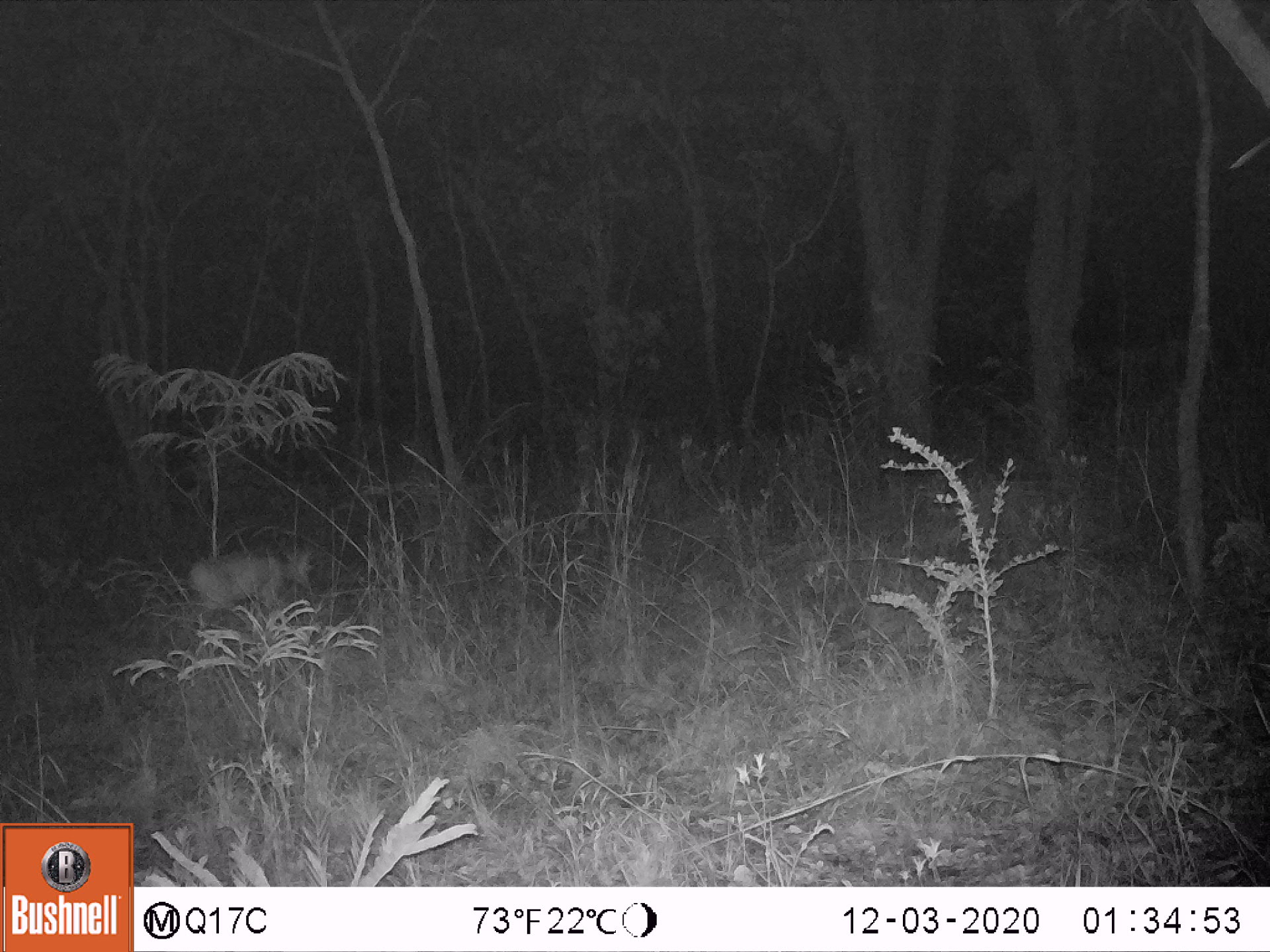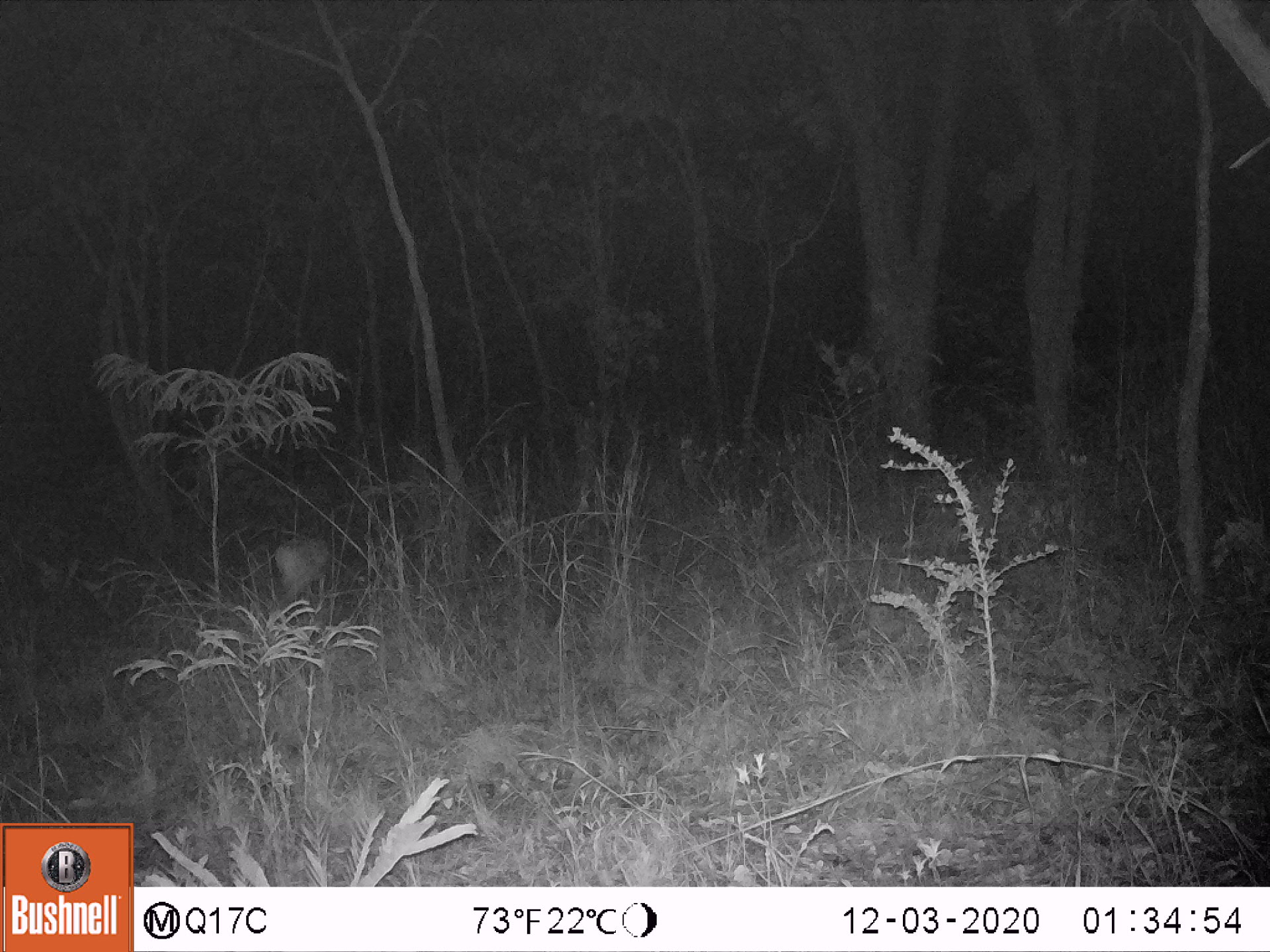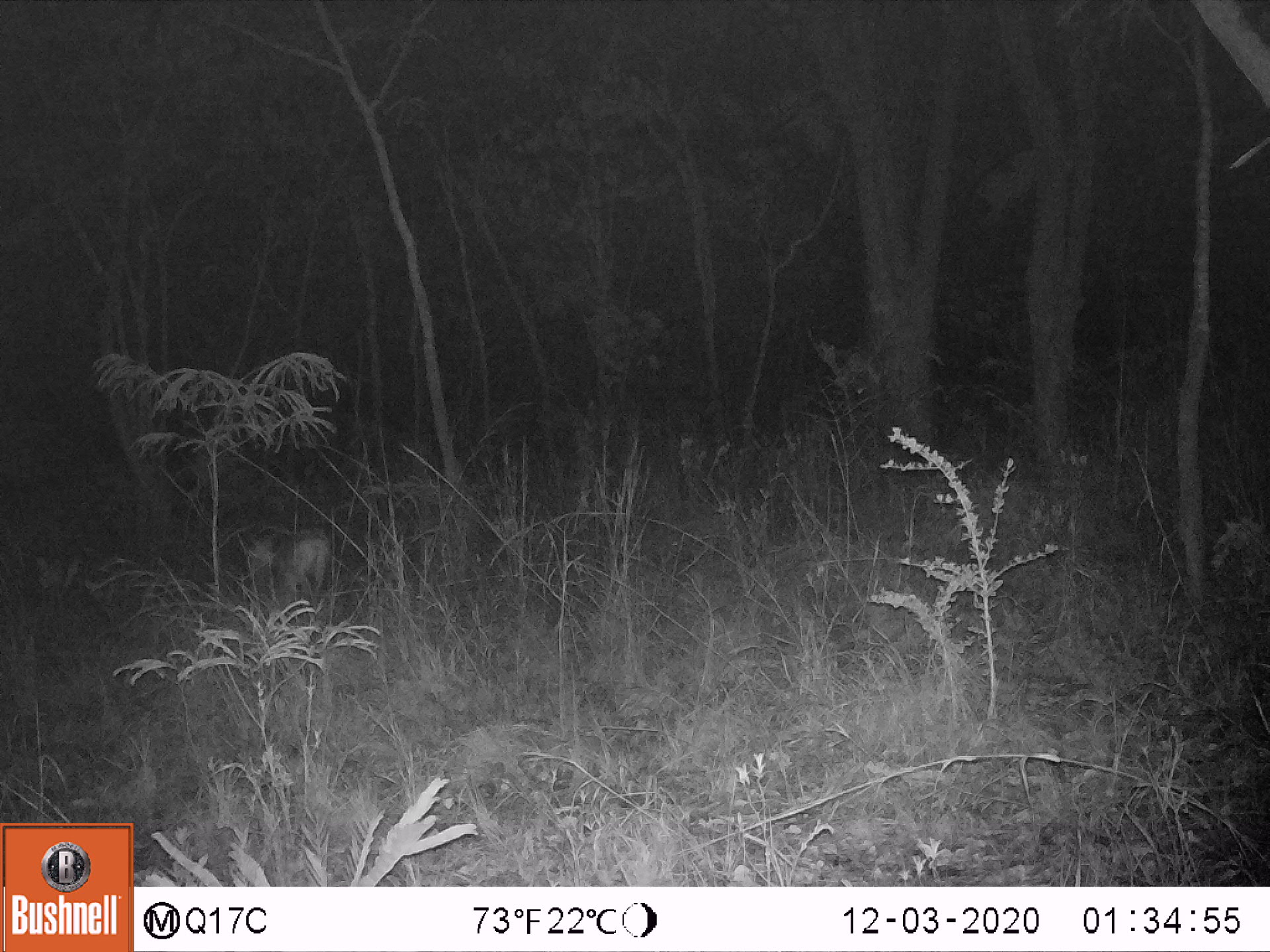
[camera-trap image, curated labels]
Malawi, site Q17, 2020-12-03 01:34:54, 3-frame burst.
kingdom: Animalia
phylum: Chordata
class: Mammalia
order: Artiodactyla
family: Bovidae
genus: Sylvicapra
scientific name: Sylvicapra grimmia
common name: common duiker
Common duiker (Sylvicapra grimmia), count 1.